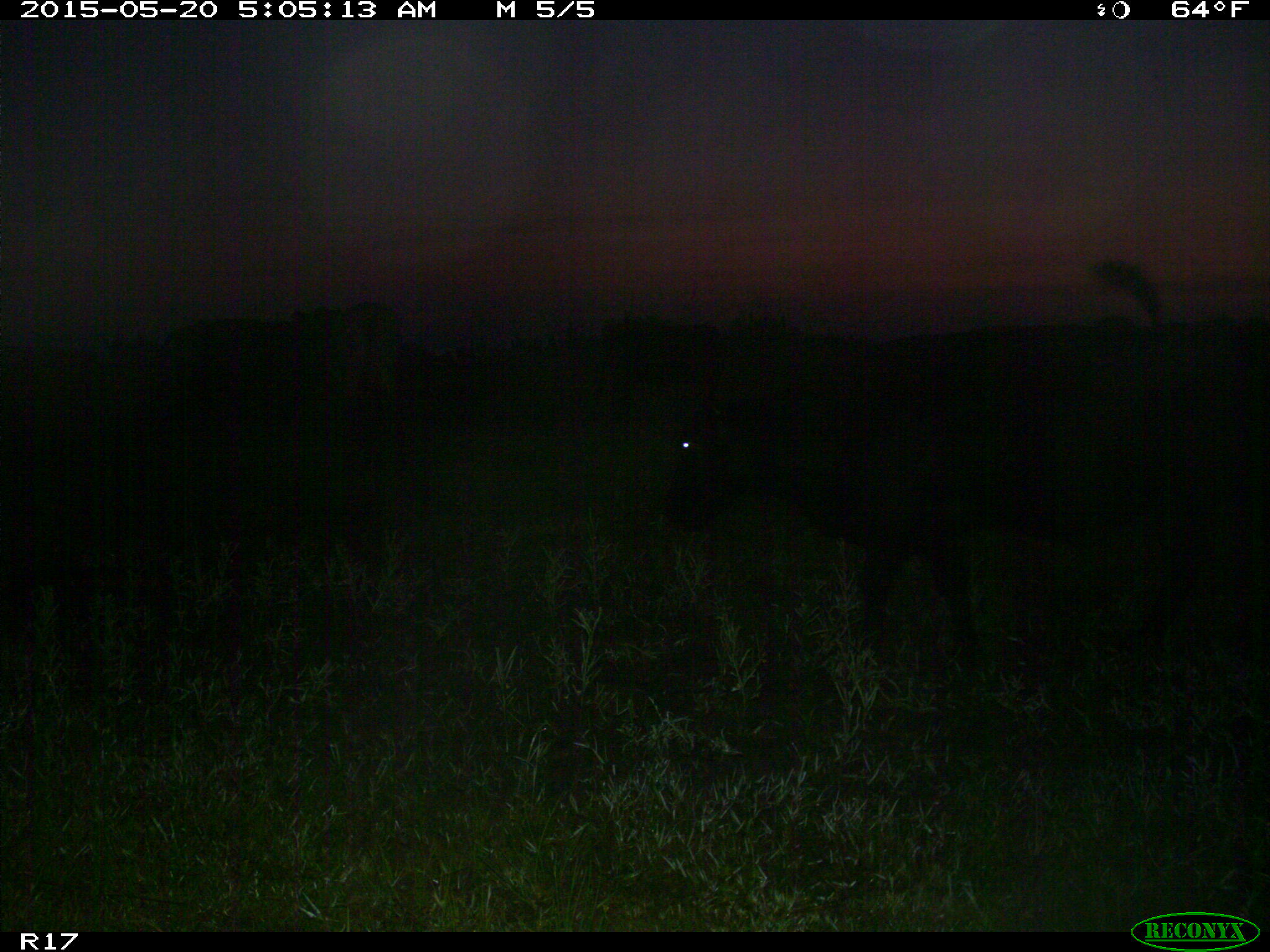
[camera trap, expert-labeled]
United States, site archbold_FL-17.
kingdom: Animalia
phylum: Chordata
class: Mammalia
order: Artiodactyla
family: Bovidae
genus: Bos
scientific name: Bos taurus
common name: domestic cow